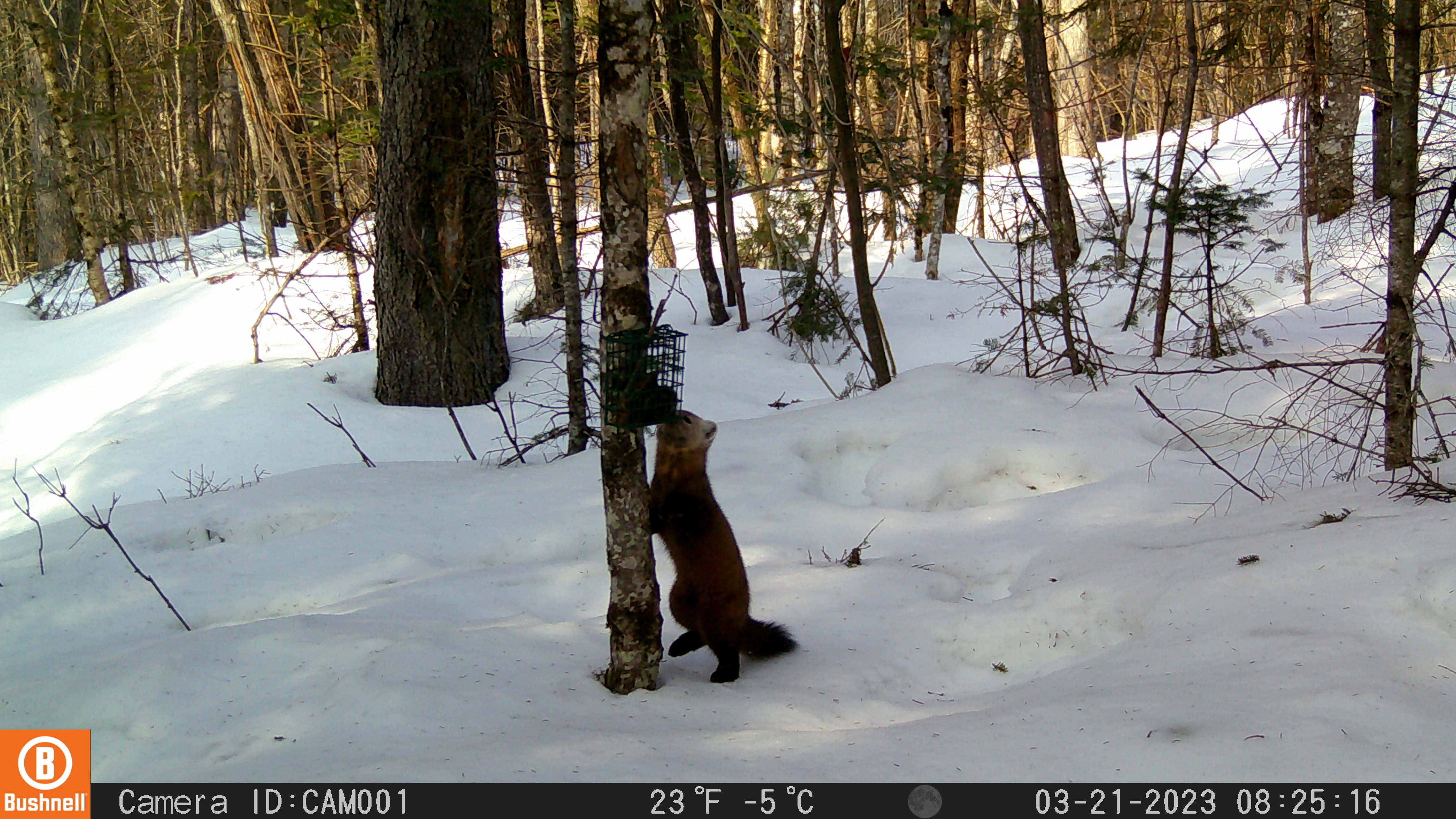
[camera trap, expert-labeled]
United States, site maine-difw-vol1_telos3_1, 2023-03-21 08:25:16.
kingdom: Animalia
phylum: Chordata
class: Mammalia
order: Carnivora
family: Mustelidae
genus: Martes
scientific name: Martes americana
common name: american marten